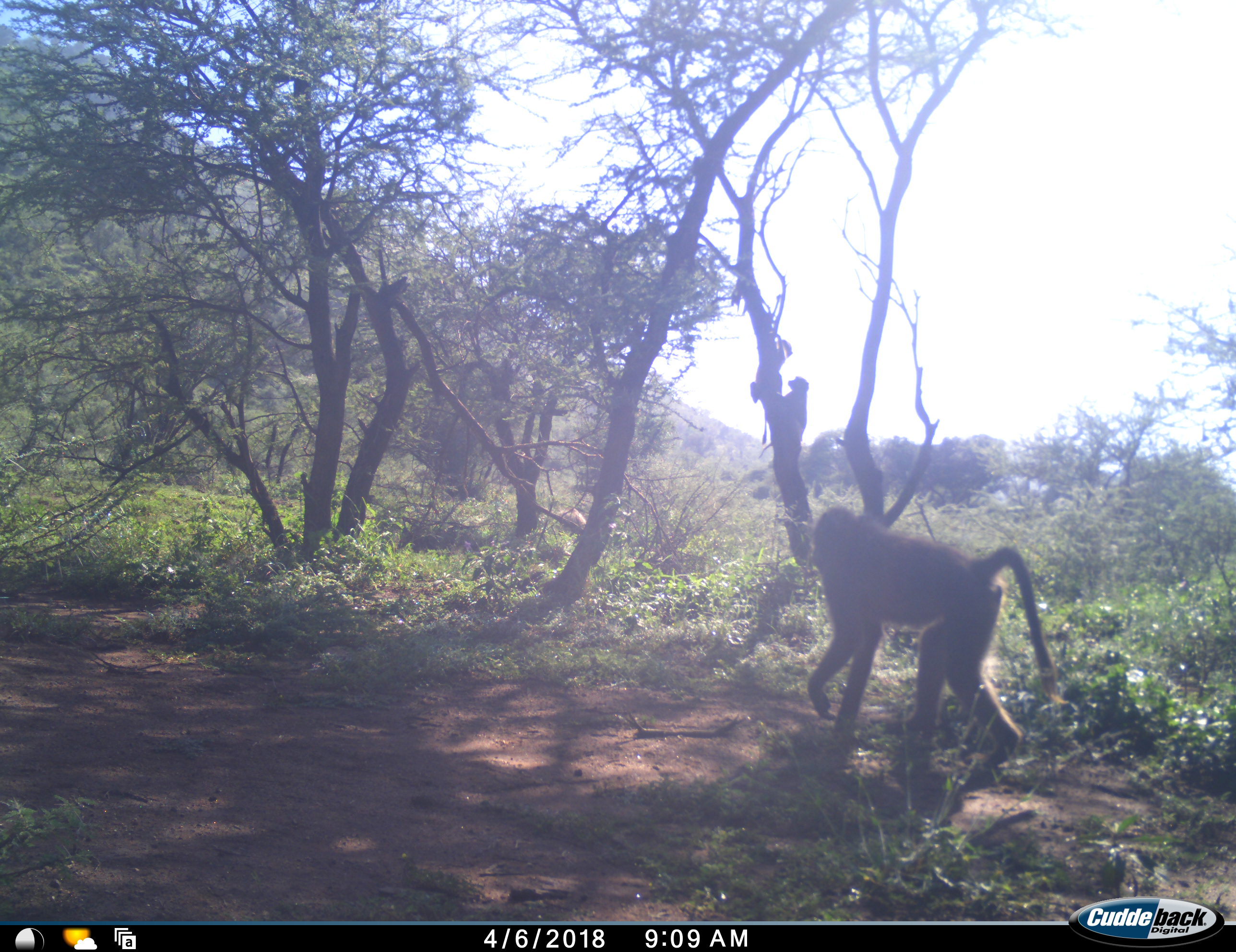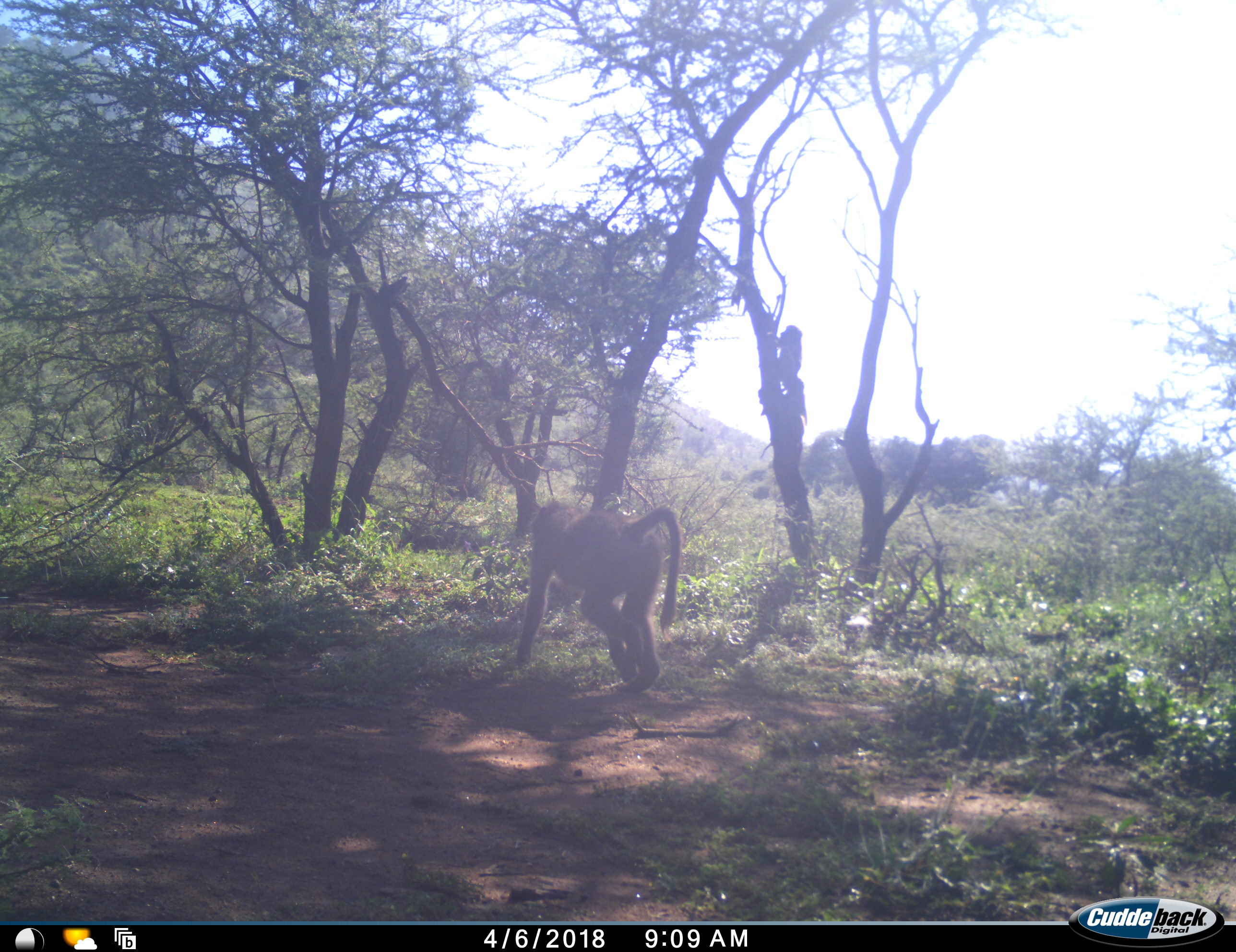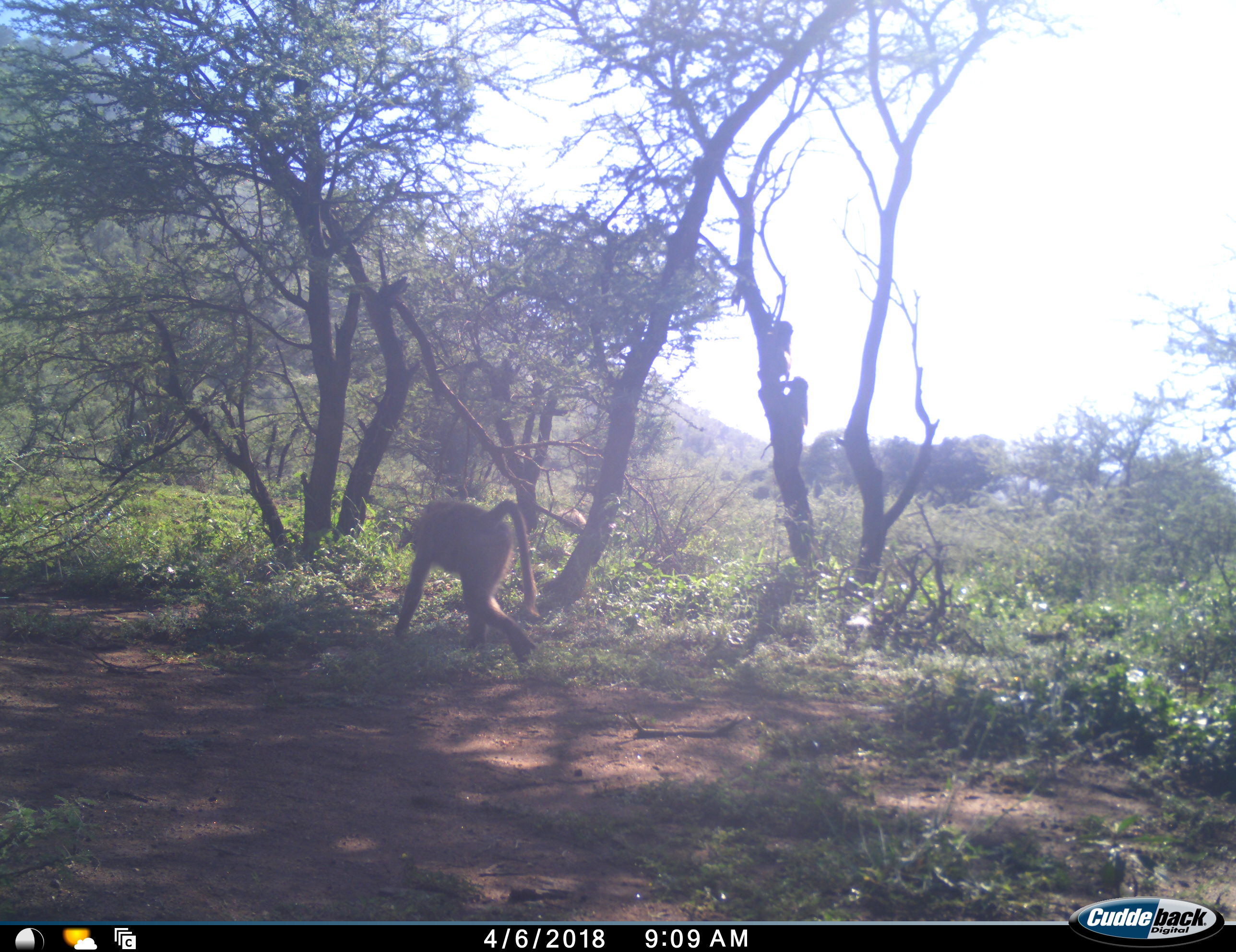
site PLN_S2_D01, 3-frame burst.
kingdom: Animalia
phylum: Chordata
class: Mammalia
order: Primates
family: Cercopithecidae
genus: Papio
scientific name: Papio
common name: baboon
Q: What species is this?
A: Baboon (Papio).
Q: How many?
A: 3.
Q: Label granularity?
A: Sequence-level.